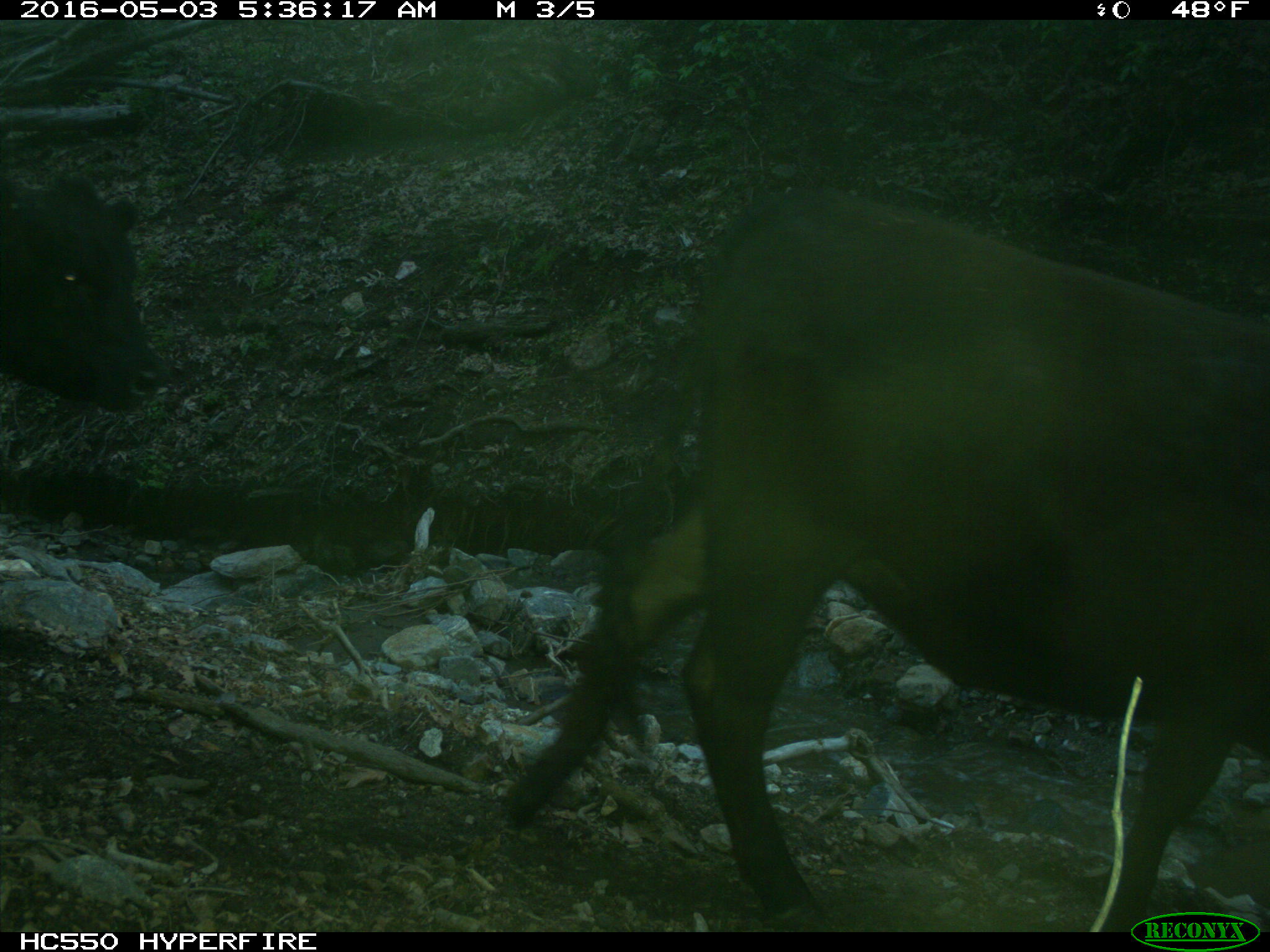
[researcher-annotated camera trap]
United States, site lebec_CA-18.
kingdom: Animalia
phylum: Chordata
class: Mammalia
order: Artiodactyla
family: Bovidae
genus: Bos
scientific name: Bos taurus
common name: domestic cow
Bos taurus (domestic cow).